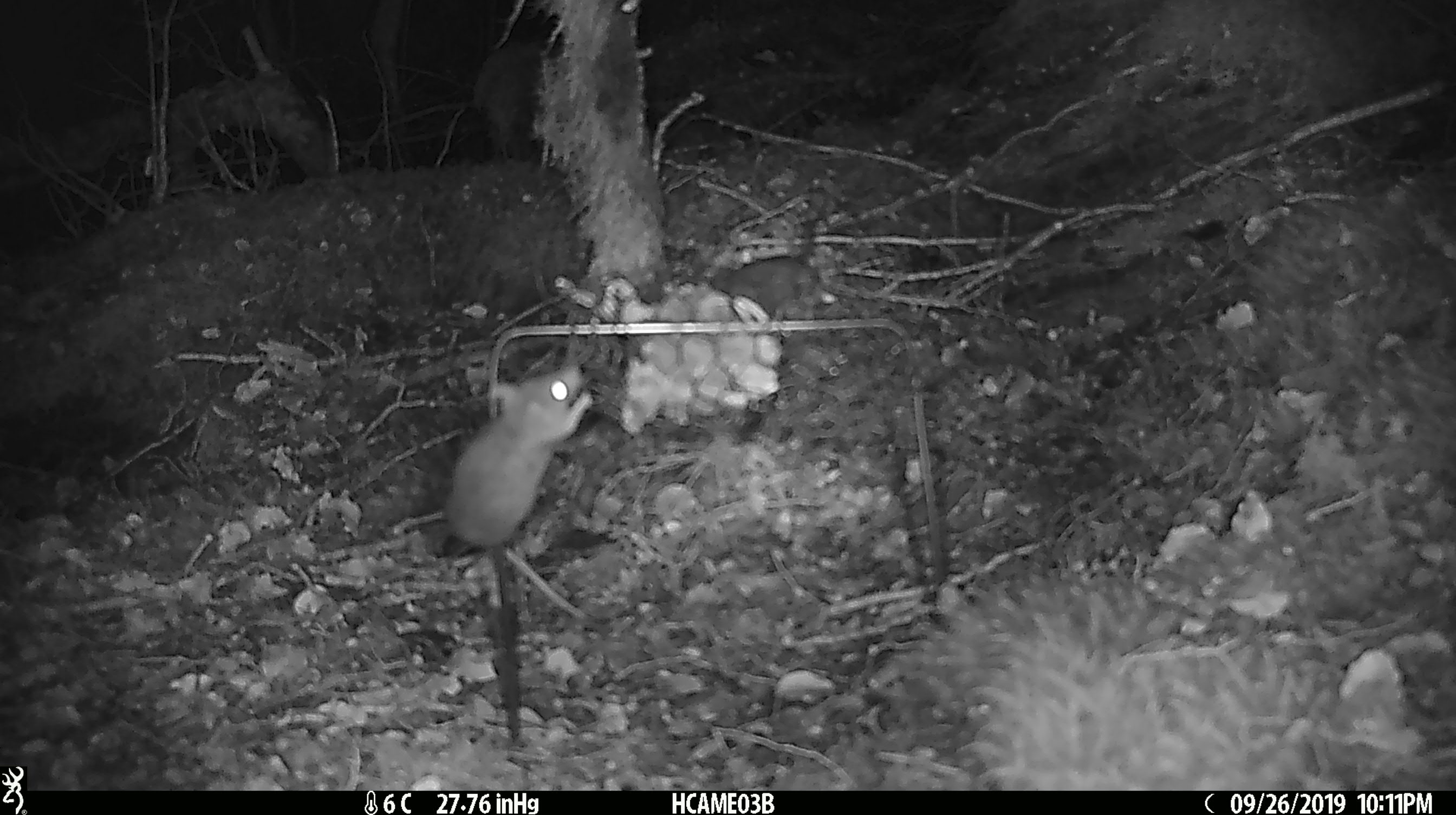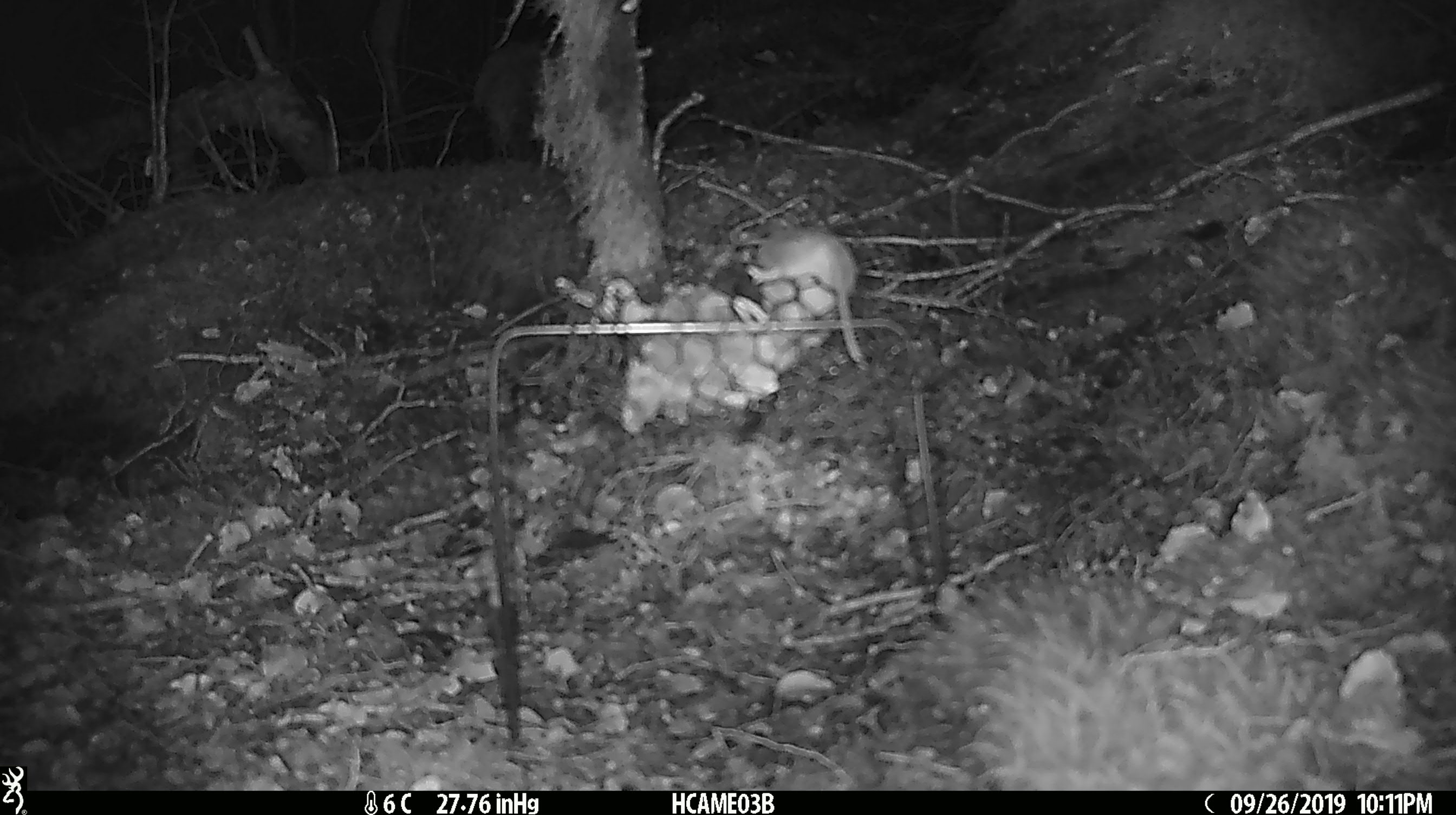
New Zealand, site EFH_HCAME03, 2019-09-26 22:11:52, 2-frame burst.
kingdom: Animalia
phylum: Chordata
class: Mammalia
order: Rodentia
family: Muridae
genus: Mus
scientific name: Mus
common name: mouse